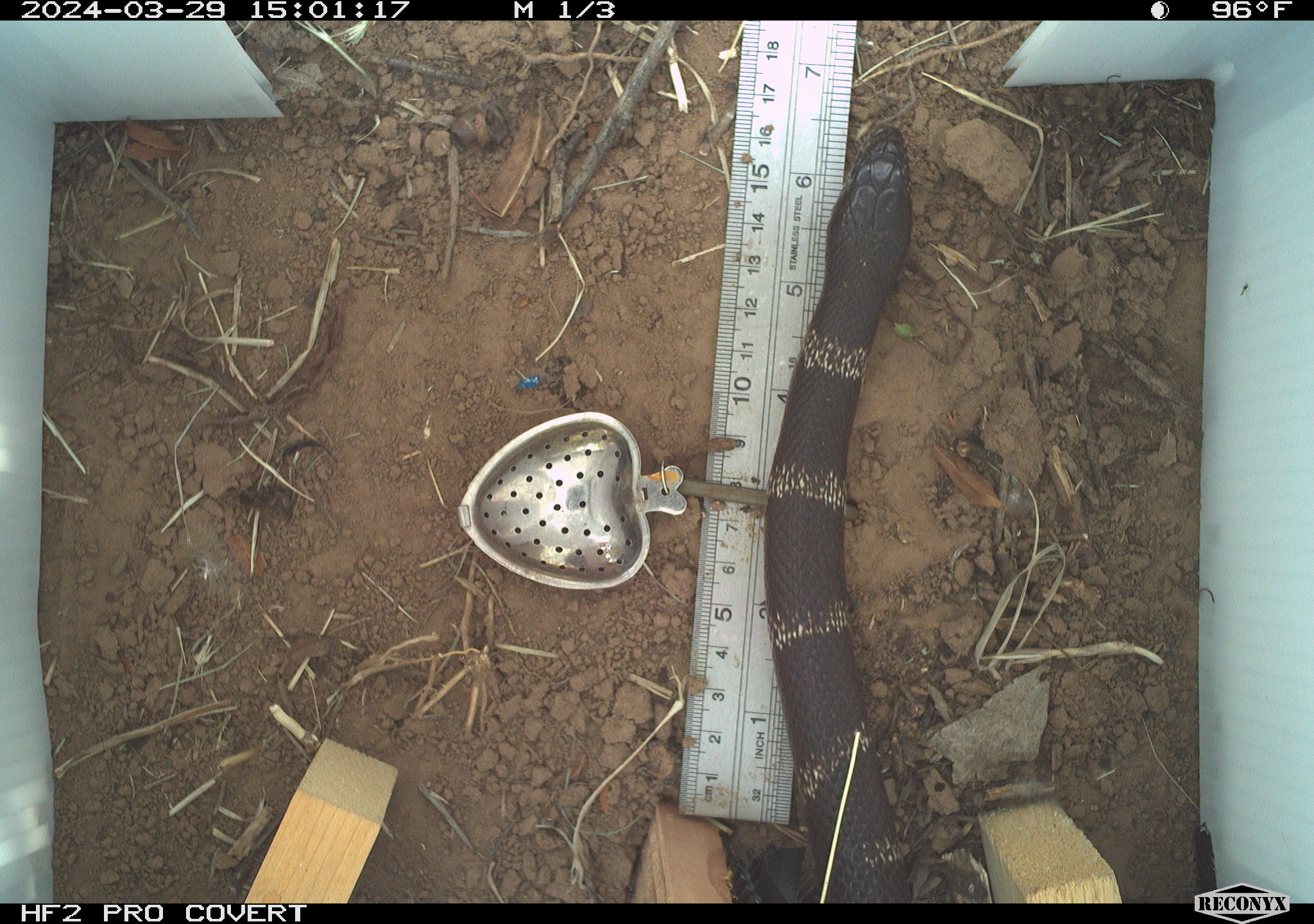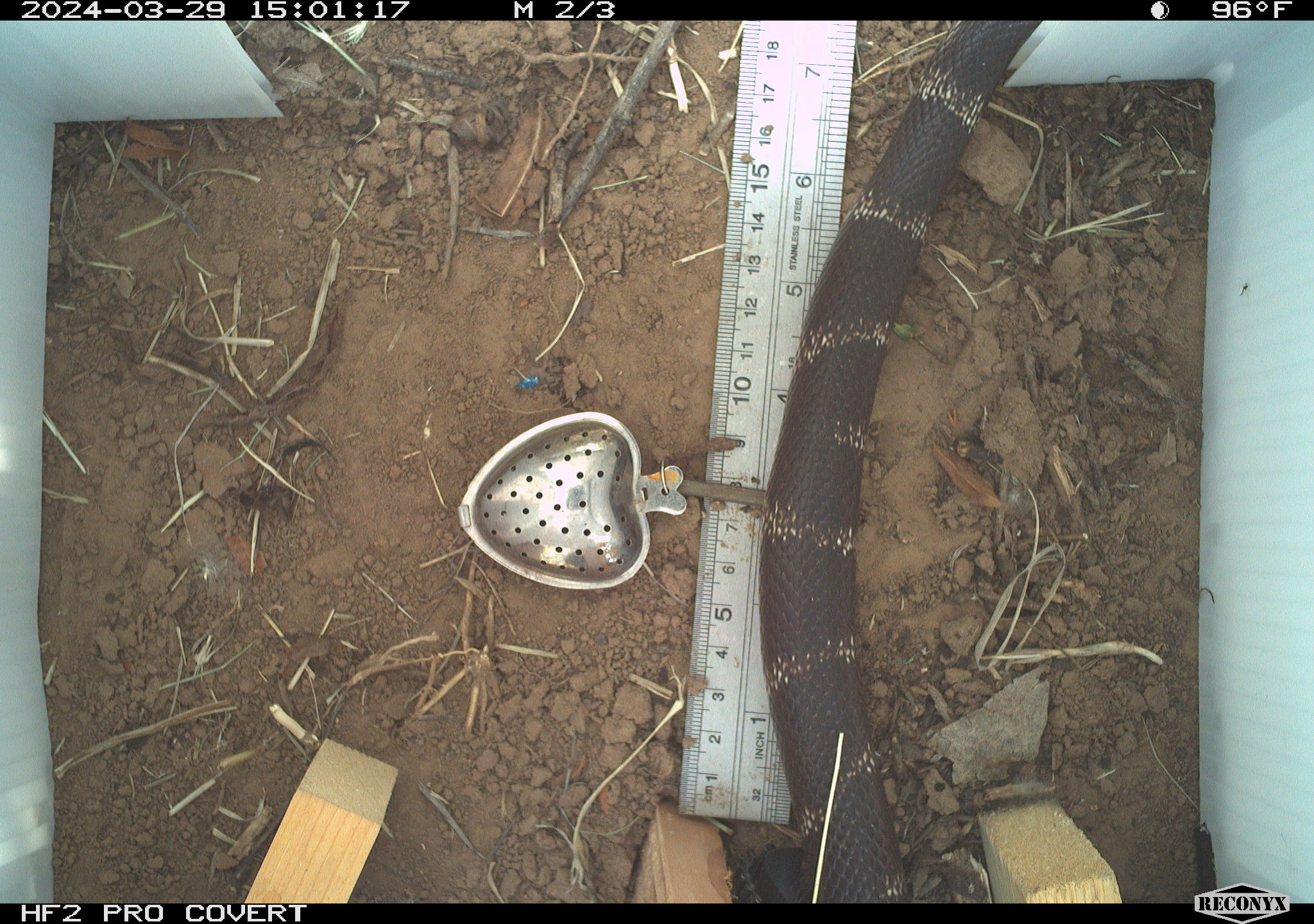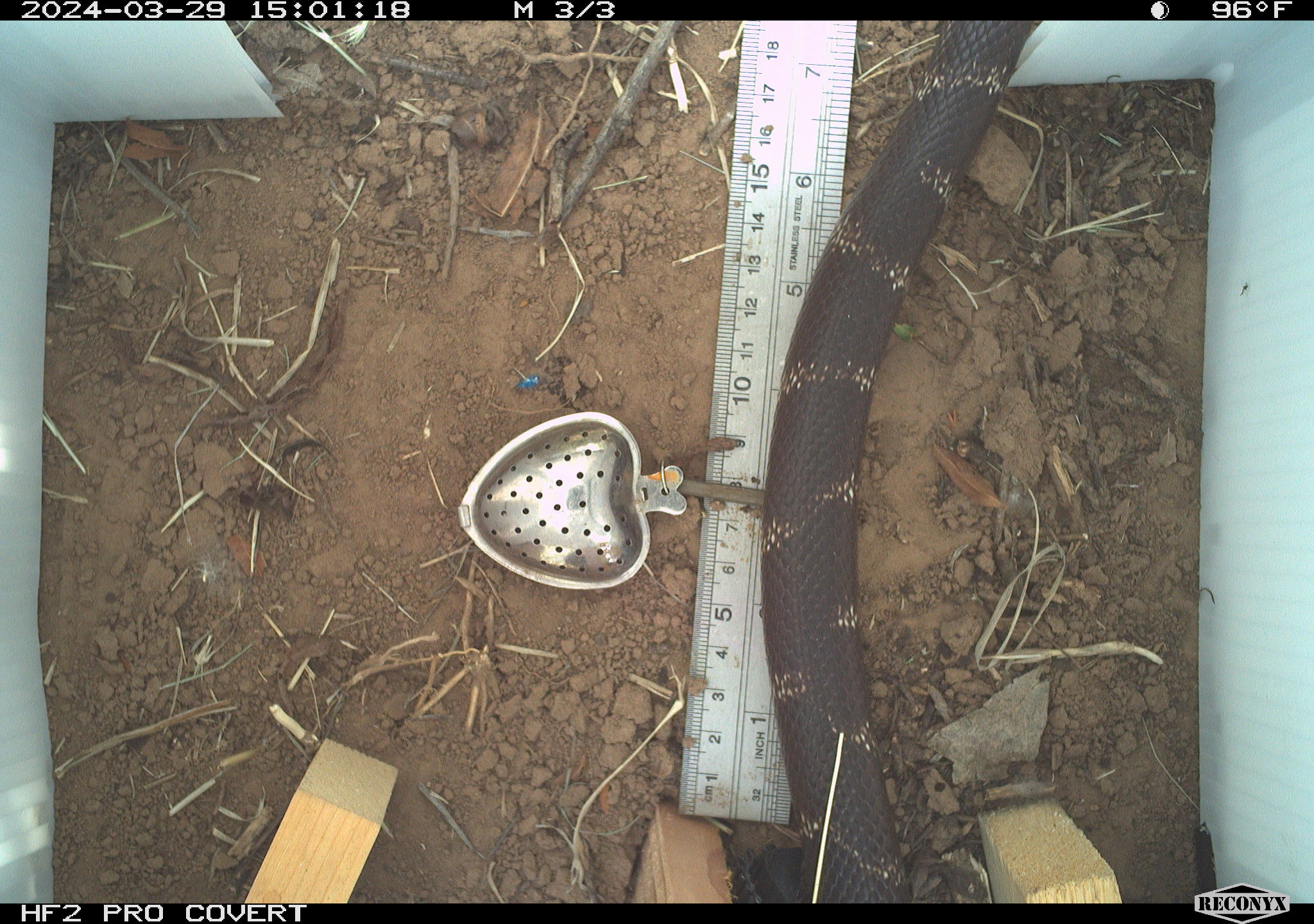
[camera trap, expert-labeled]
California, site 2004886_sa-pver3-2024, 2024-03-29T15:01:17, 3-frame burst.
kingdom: Animalia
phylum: Chordata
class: Reptilia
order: Squamata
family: Colubridae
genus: Lampropeltis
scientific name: Lampropeltis californiae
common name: california kingsnake